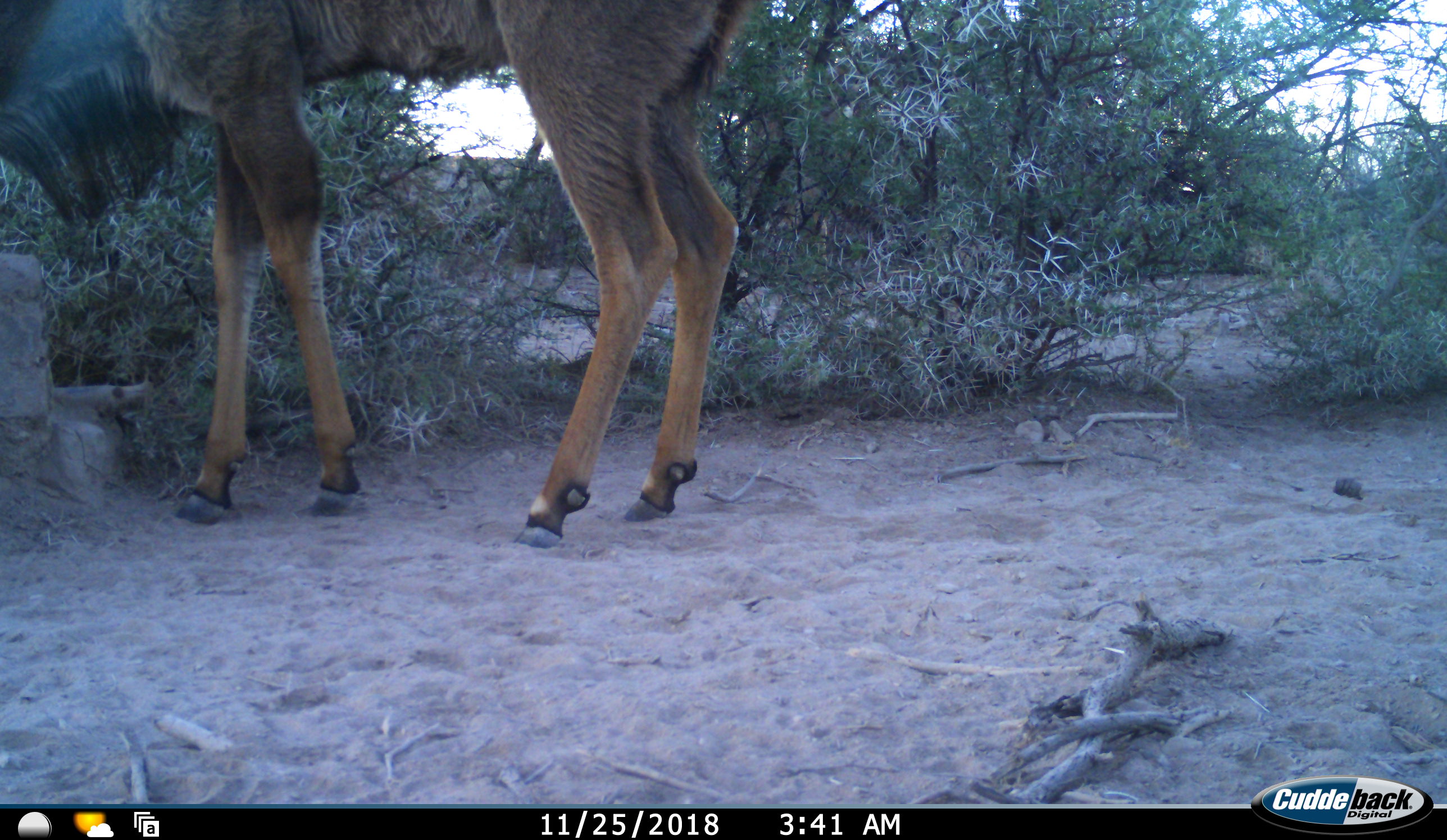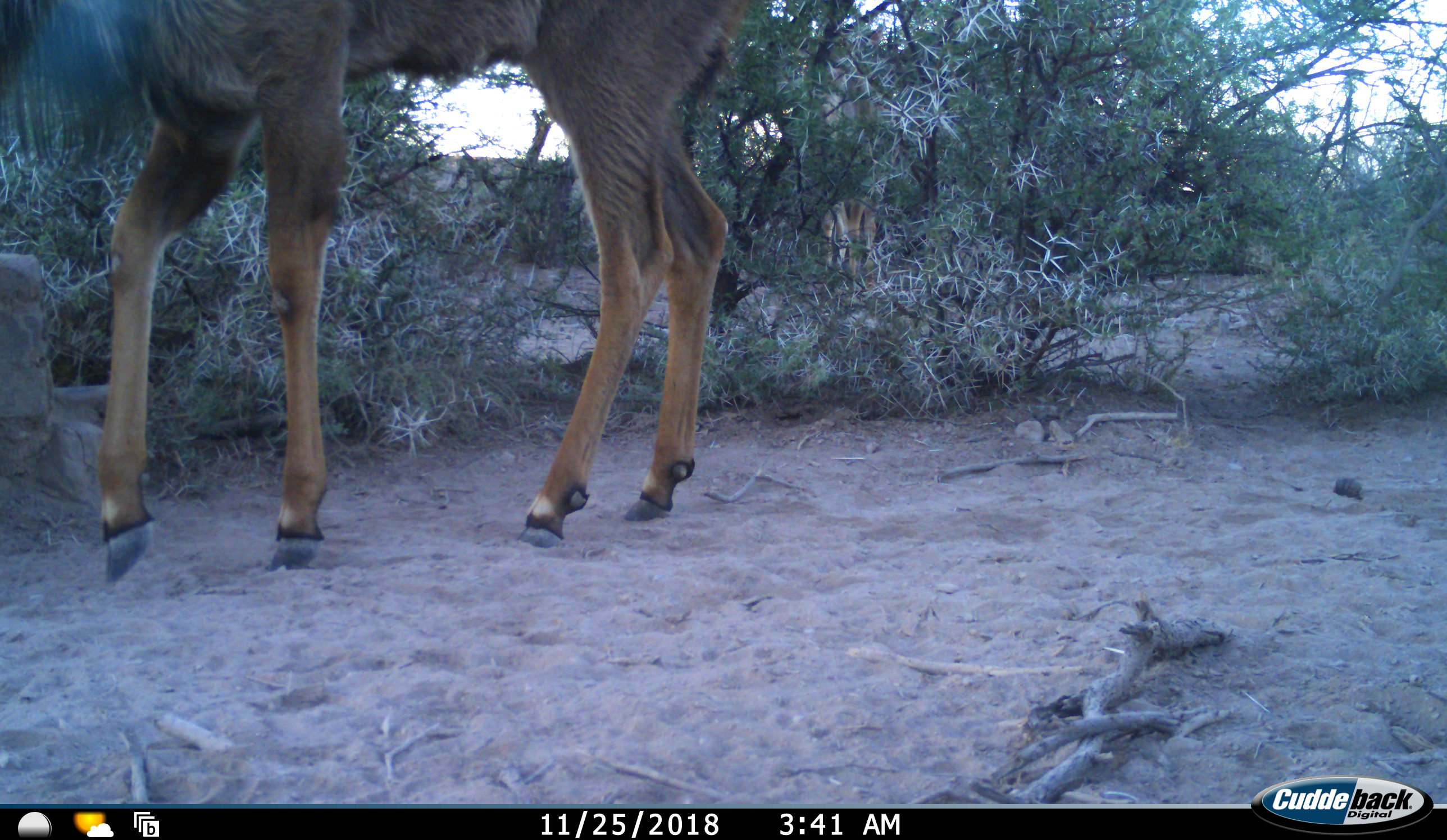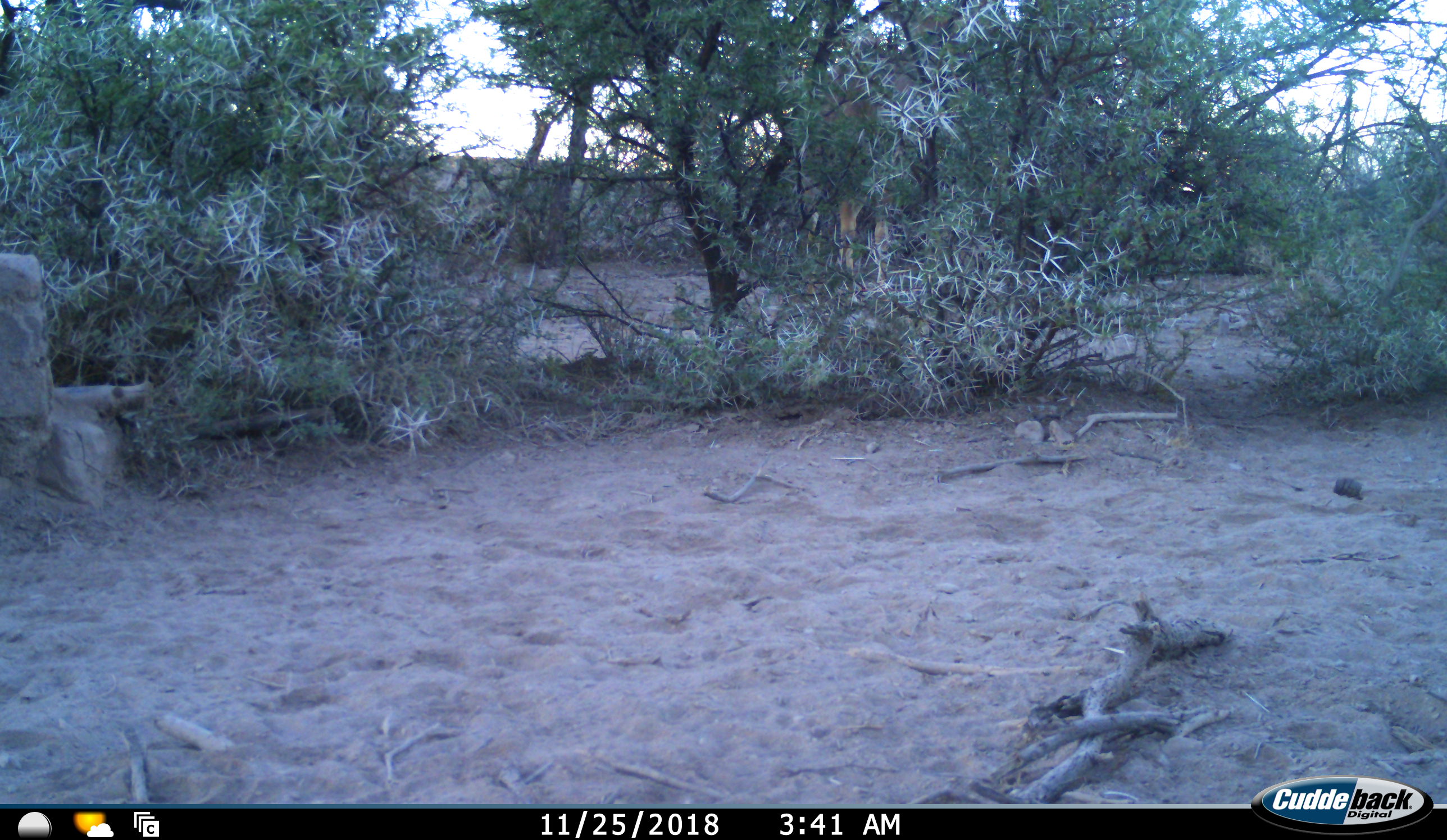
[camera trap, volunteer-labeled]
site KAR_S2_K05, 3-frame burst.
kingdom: Animalia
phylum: Chordata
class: Mammalia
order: Artiodactyla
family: Bovidae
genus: Tragelaphus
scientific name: Tragelaphus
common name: kudu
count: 2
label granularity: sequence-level